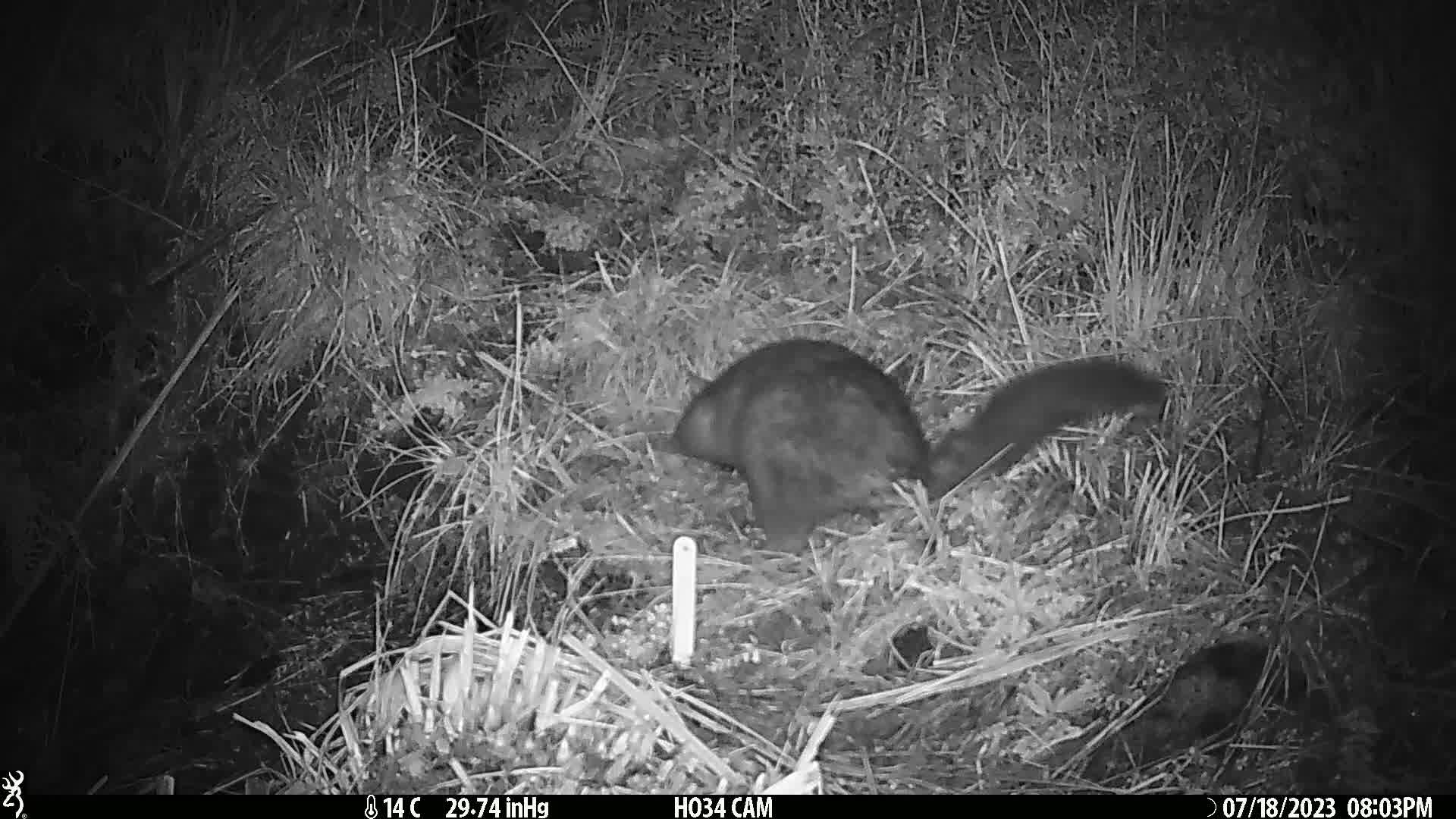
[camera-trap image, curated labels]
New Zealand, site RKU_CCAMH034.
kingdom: Animalia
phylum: Chordata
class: Mammalia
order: Diprotodontia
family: Phalangeridae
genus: Trichosurus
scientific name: Trichosurus vulpecula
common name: common brushtail possum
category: possum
Possum (common brushtail possum) (Trichosurus vulpecula).